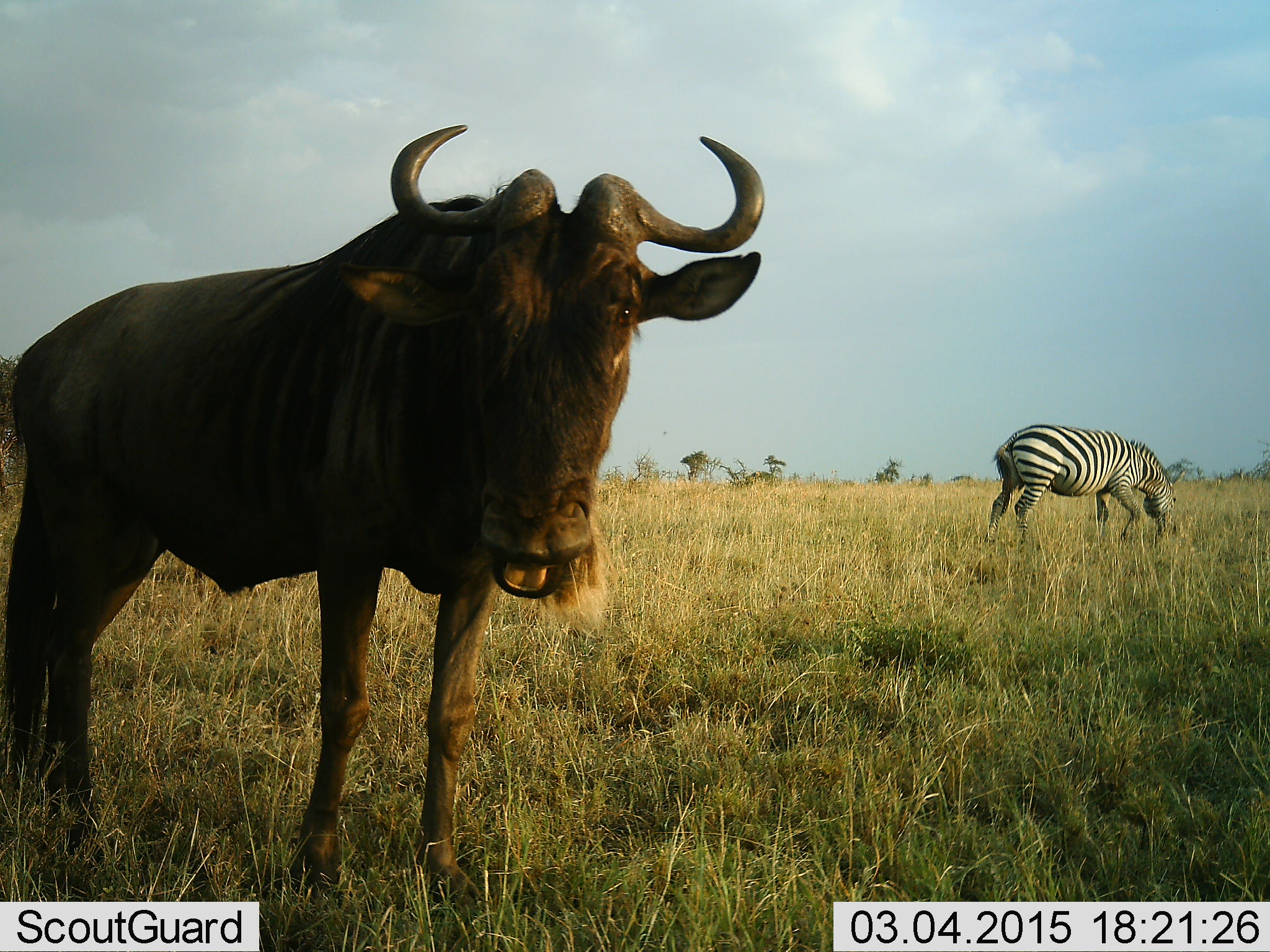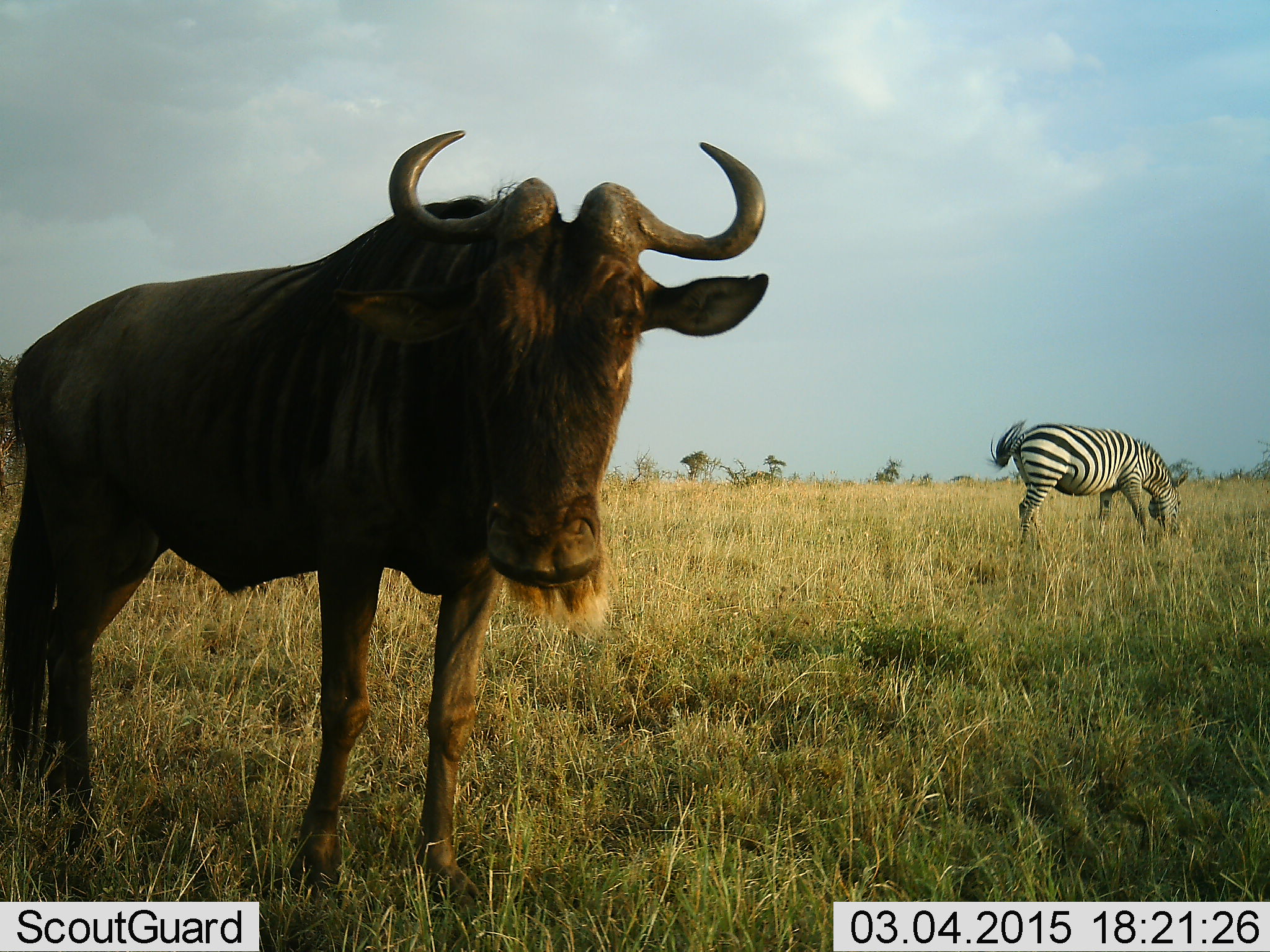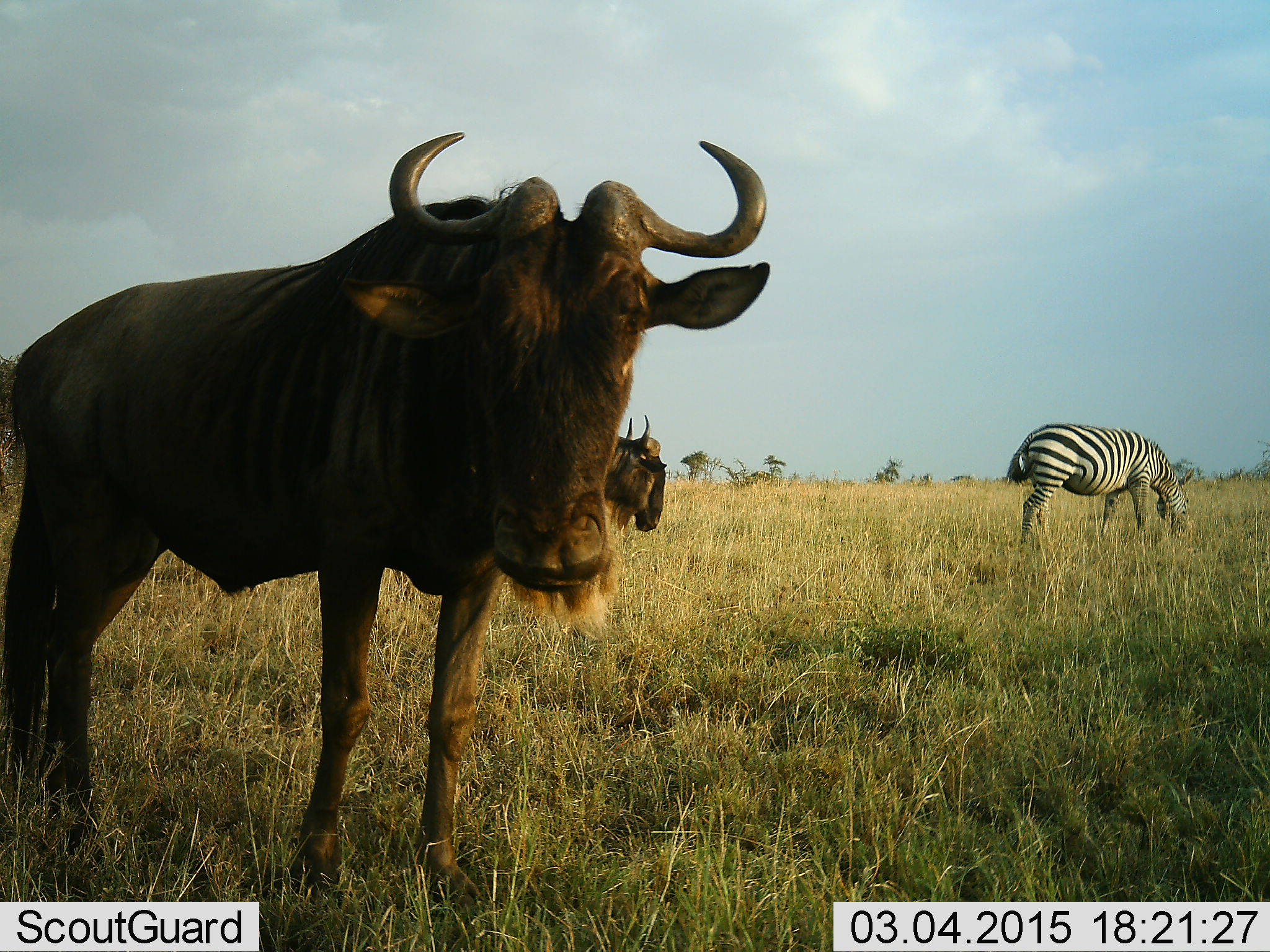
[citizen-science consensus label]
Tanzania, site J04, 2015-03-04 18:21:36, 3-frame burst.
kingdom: Animalia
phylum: Chordata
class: Mammalia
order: Artiodactyla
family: Bovidae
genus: Connochaetes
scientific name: Connochaetes taurinus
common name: blue wildebeest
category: wildebeest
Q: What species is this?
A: Wildebeest (blue wildebeest) (Connochaetes taurinus).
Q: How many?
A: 2.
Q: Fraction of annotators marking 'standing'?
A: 82%.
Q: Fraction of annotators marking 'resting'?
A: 0%.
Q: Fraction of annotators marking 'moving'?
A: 73%.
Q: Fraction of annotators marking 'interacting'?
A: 0%.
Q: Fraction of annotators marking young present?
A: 0%.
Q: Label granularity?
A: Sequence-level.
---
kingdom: Animalia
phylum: Chordata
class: Mammalia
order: Perissodactyla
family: Equidae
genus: Equus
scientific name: Equus quagga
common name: plains zebra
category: zebra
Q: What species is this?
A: Zebra (plains zebra) (Equus quagga).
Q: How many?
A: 1.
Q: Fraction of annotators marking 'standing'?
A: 27%.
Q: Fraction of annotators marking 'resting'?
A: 0%.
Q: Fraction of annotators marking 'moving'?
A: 0%.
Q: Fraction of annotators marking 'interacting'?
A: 0%.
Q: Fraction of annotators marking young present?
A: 0%.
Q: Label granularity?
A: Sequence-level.